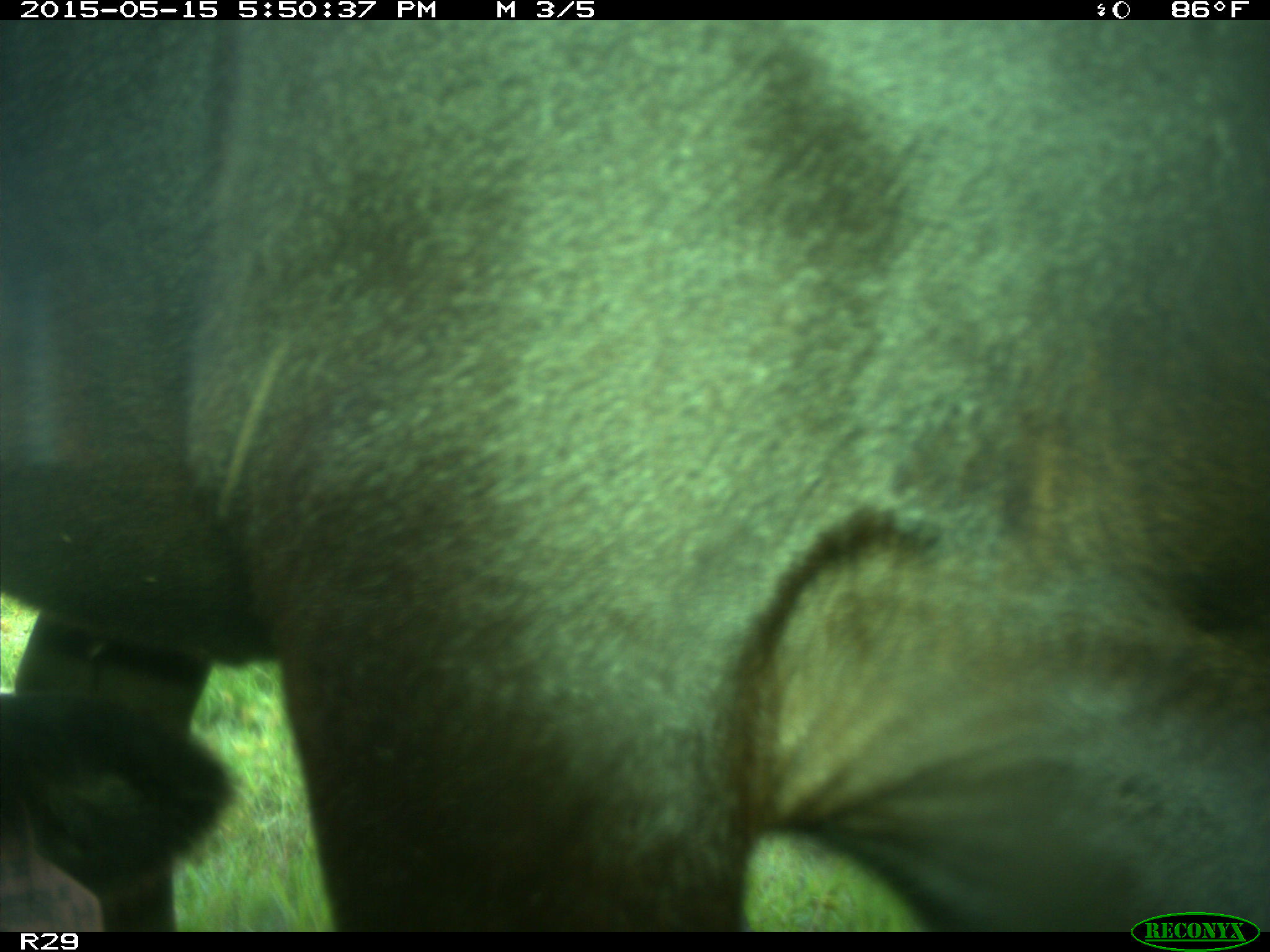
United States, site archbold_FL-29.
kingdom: Animalia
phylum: Chordata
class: Mammalia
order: Artiodactyla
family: Bovidae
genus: Bos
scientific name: Bos taurus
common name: domestic cow